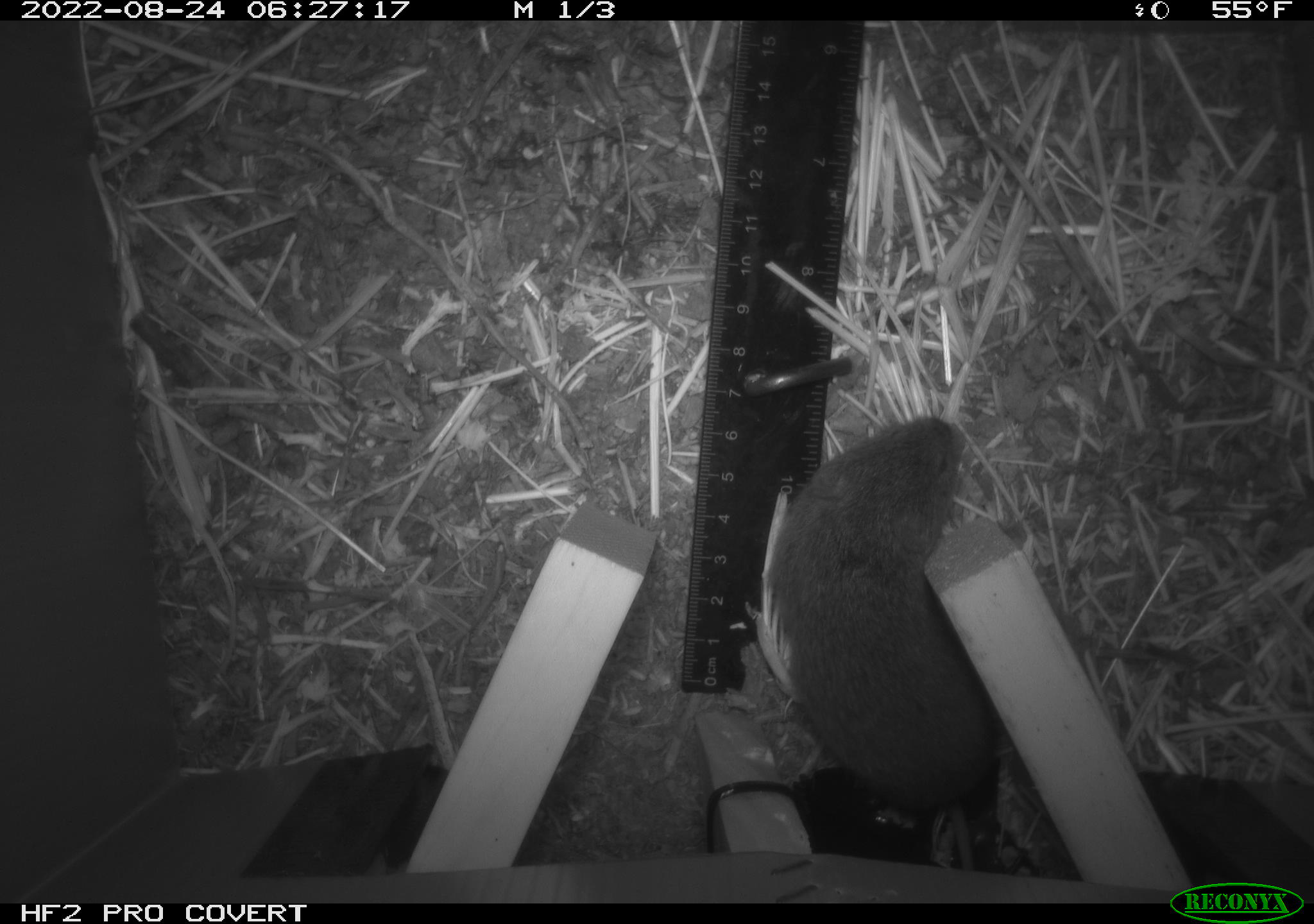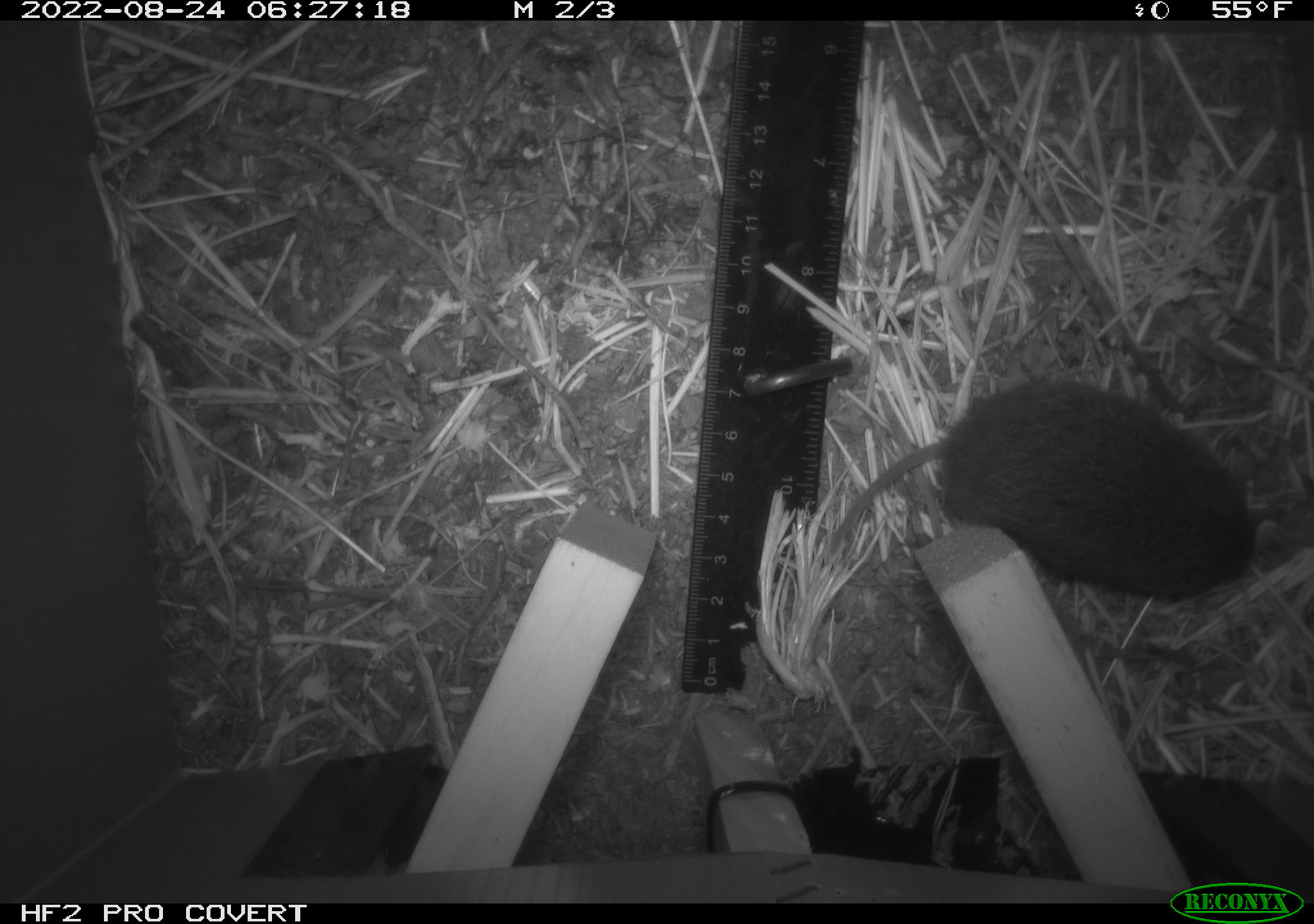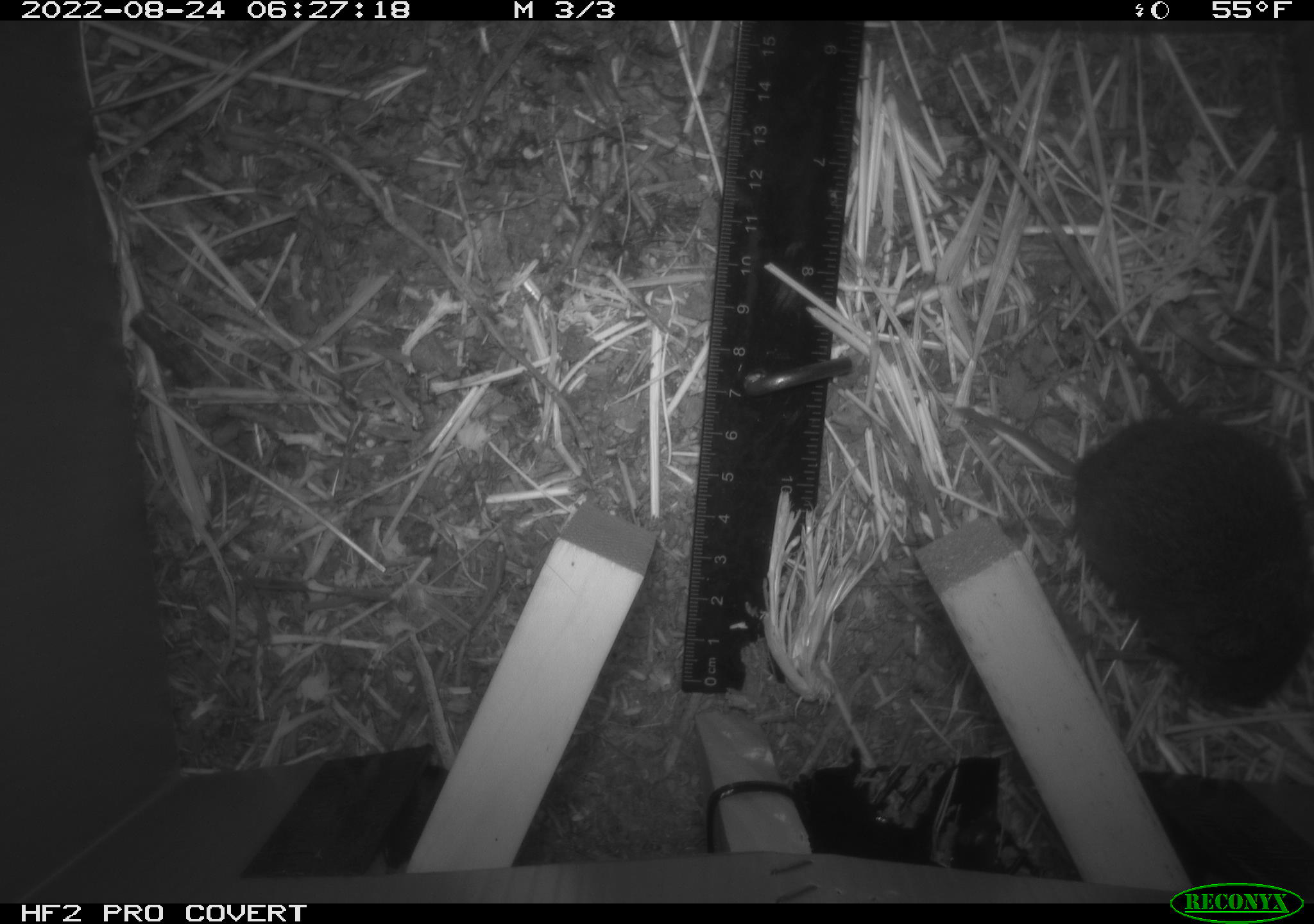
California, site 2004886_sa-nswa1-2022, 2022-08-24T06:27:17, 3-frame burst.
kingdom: Animalia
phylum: Chordata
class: Mammalia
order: Rodentia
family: Cricetidae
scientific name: Cricetidae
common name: hamsters, voles, lemmings, and allies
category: cricetidae family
Cricetidae family (hamsters, voles, lemmings, and allies) (Cricetidae).